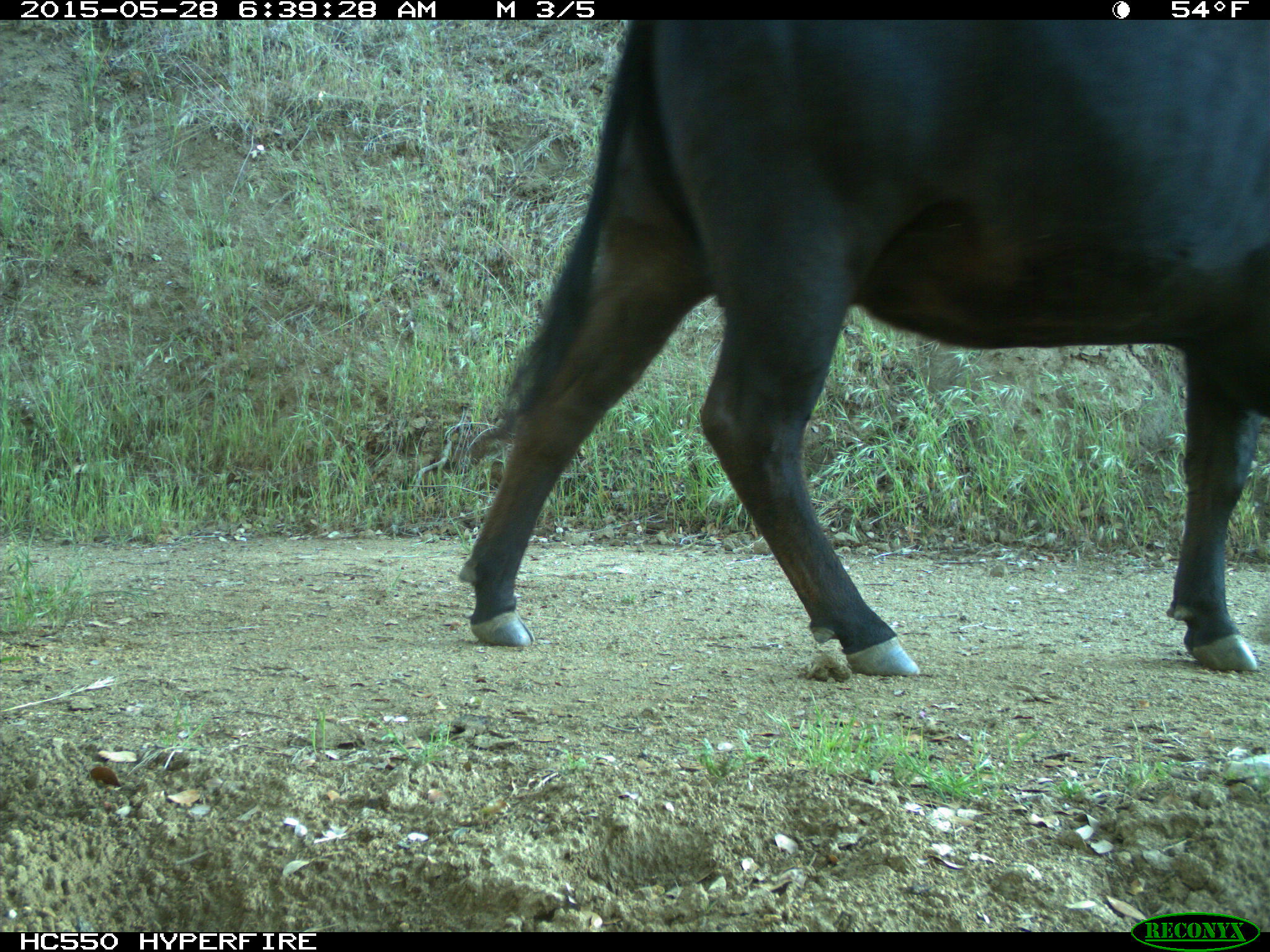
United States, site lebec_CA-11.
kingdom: Animalia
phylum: Chordata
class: Mammalia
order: Artiodactyla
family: Bovidae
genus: Bos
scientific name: Bos taurus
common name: domestic cow